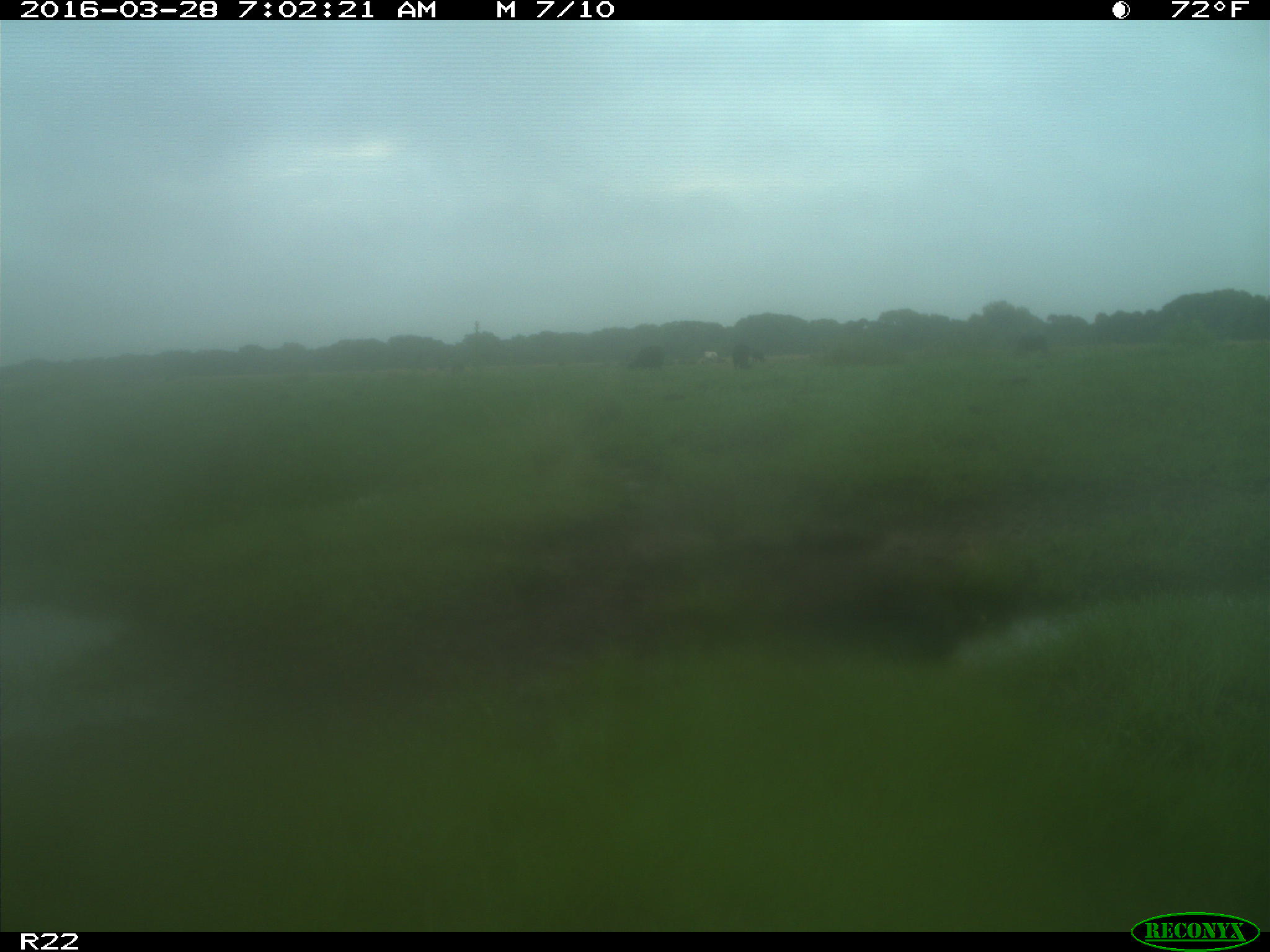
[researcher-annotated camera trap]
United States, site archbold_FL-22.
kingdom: Animalia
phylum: Chordata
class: Mammalia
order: Artiodactyla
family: Bovidae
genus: Bos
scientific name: Bos taurus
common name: domestic cow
Bos taurus (domestic cow).